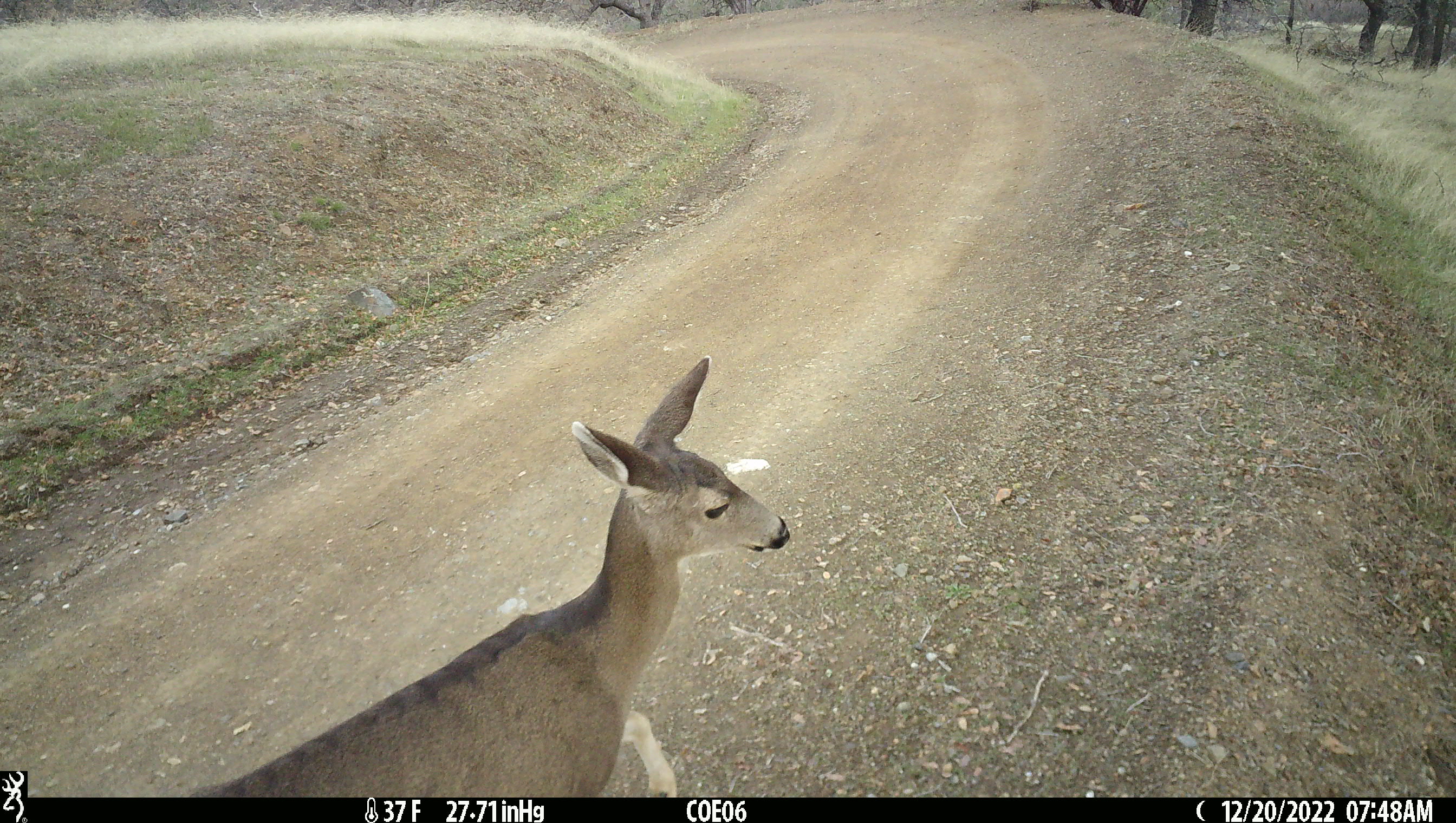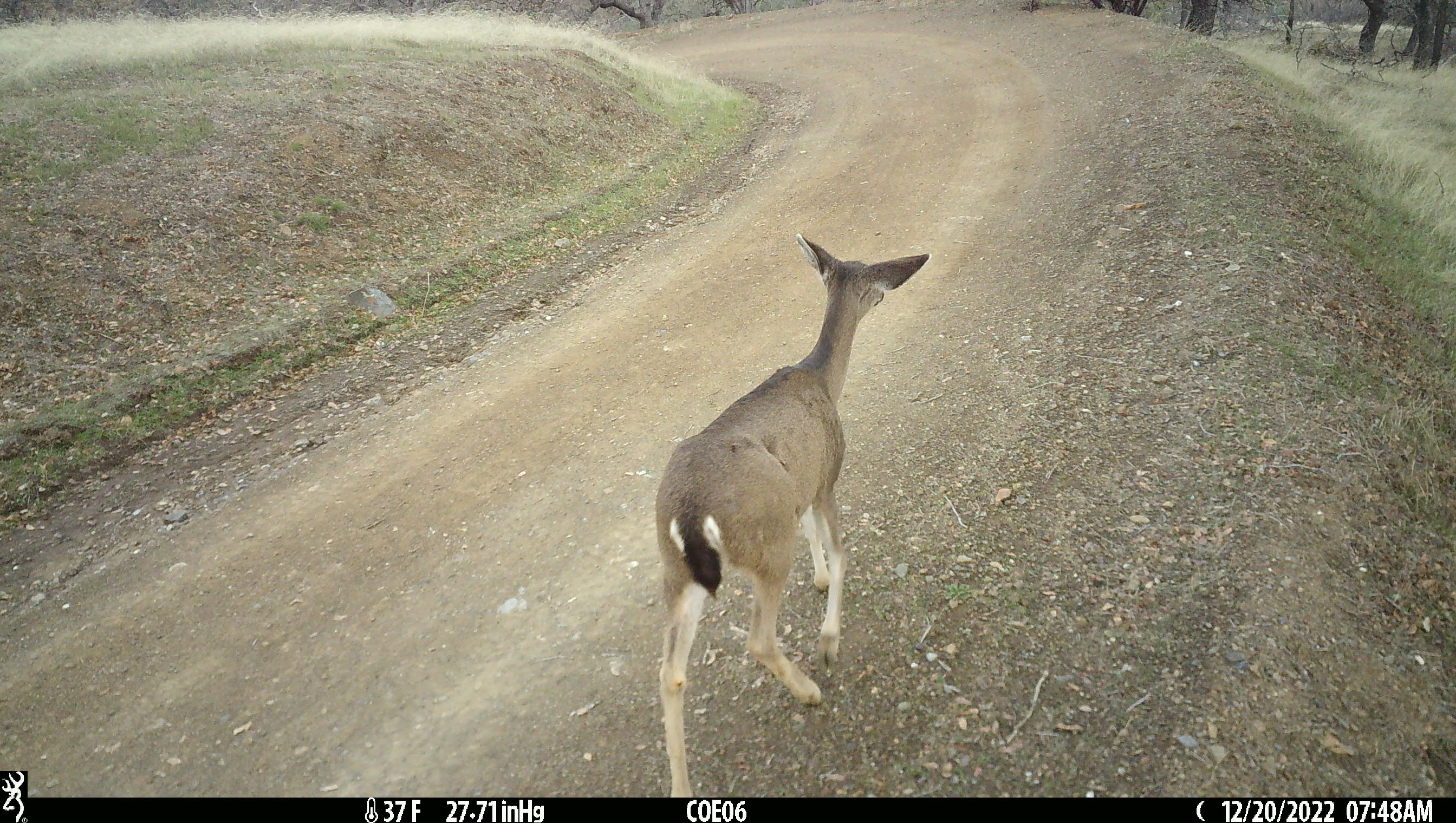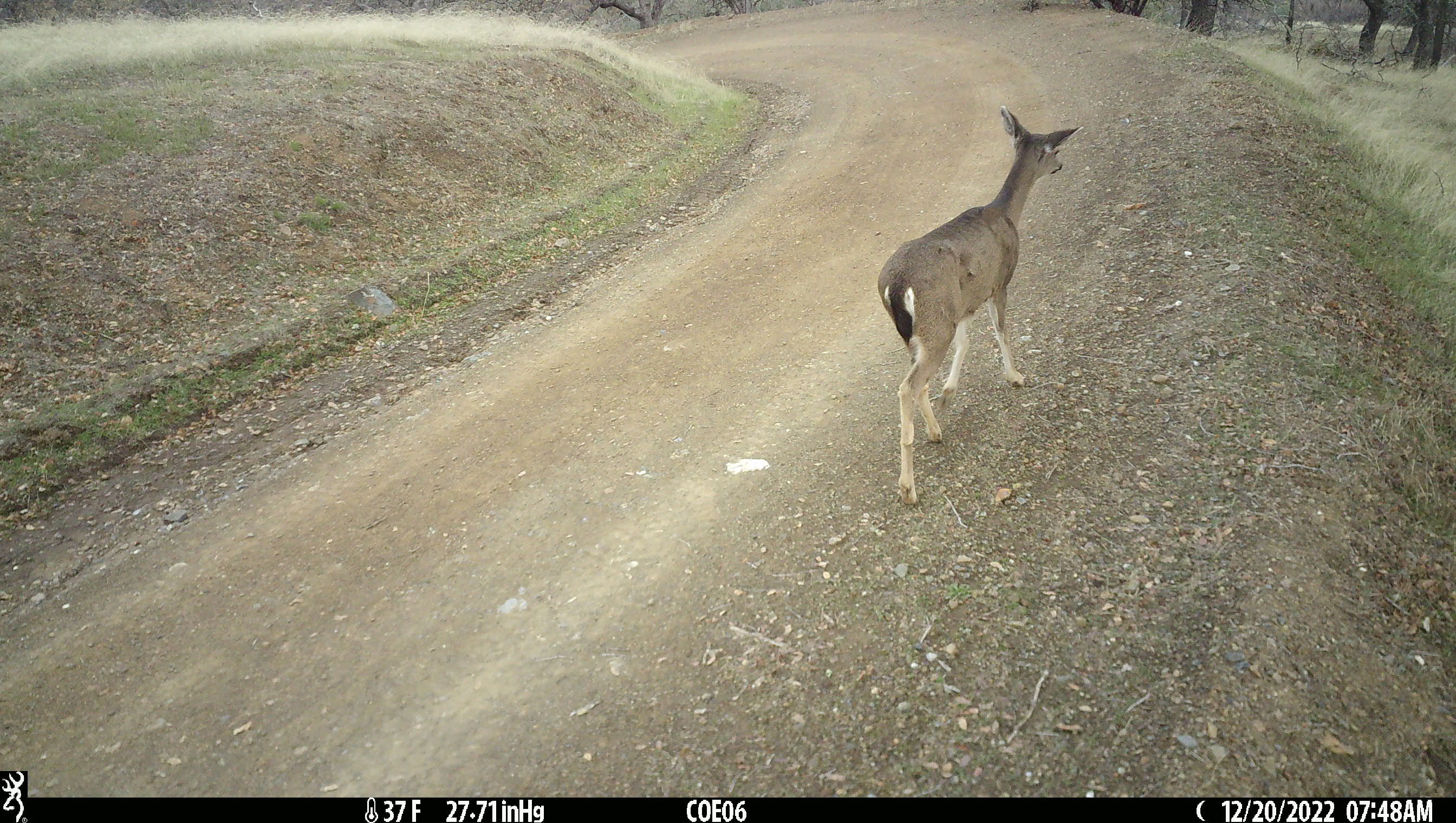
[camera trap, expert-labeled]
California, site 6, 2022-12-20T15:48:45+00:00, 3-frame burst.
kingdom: Animalia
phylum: Chordata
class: Mammalia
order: Artiodactyla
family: Cervidae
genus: Odocoileus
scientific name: Odocoileus hemionus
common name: mule deer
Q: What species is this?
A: Mule deer (Odocoileus hemionus).